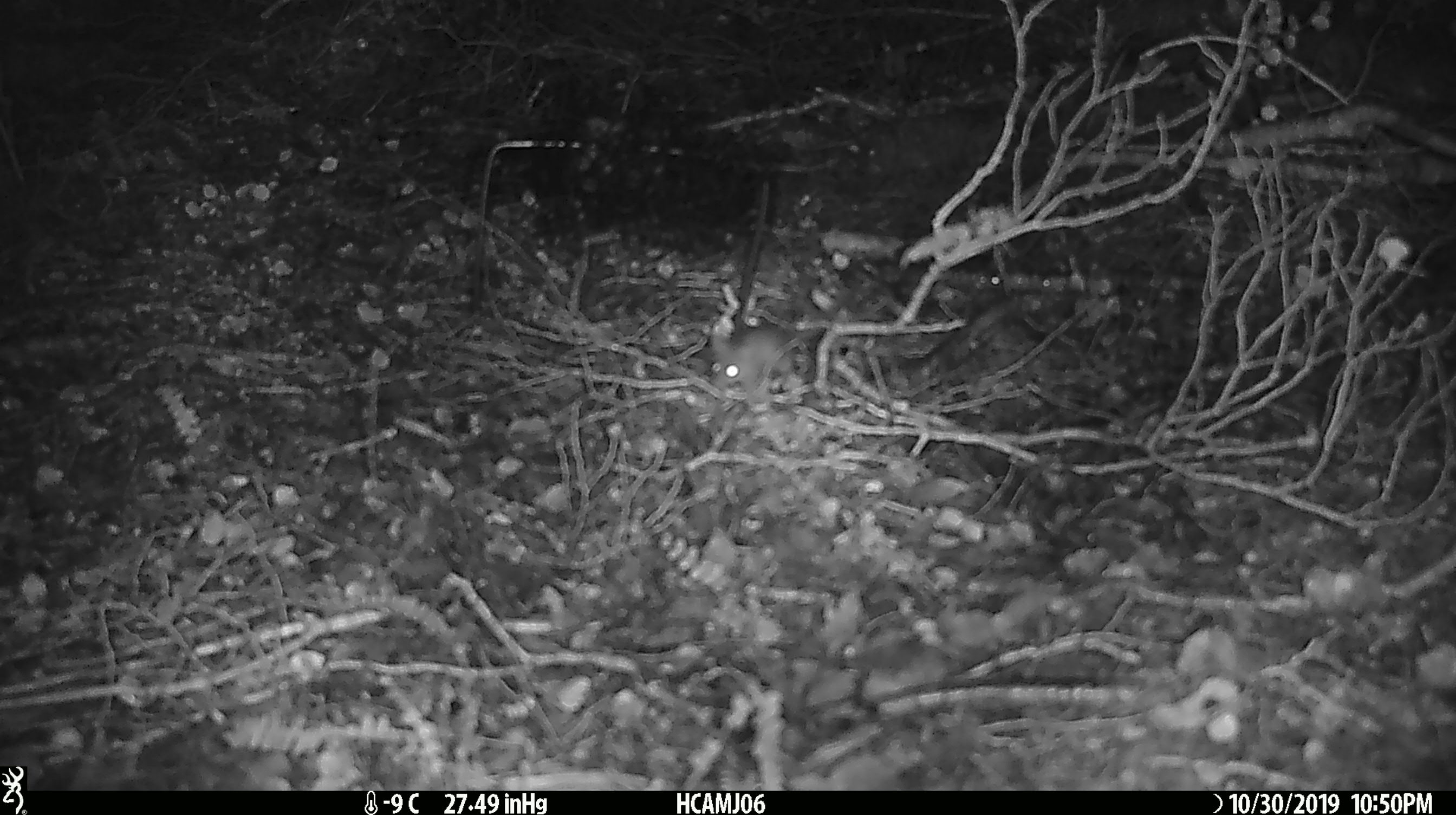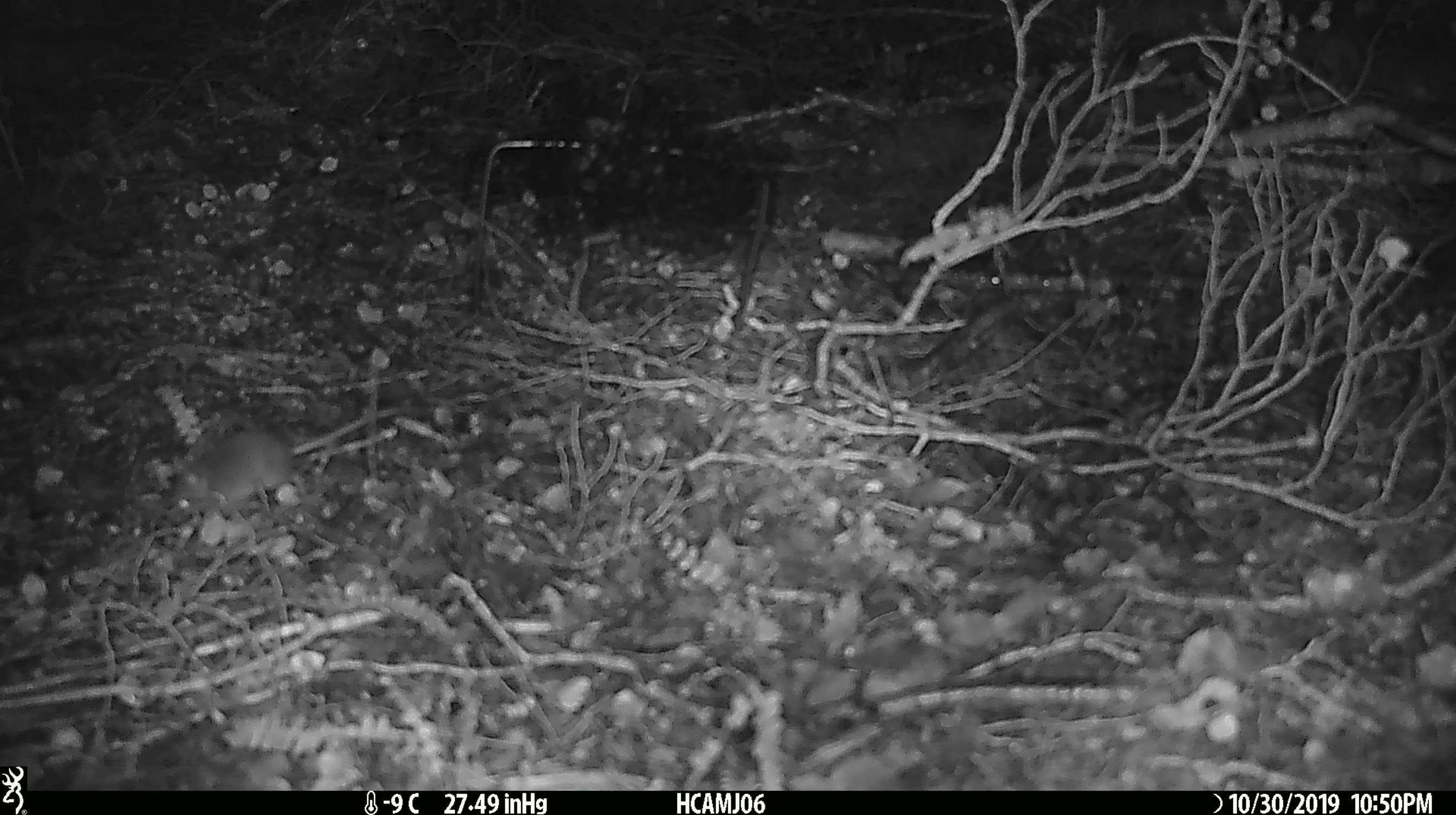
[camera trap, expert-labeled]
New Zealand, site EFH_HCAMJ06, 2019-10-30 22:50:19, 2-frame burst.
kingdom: Animalia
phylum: Chordata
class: Mammalia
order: Rodentia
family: Muridae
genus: Mus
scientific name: Mus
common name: mouse